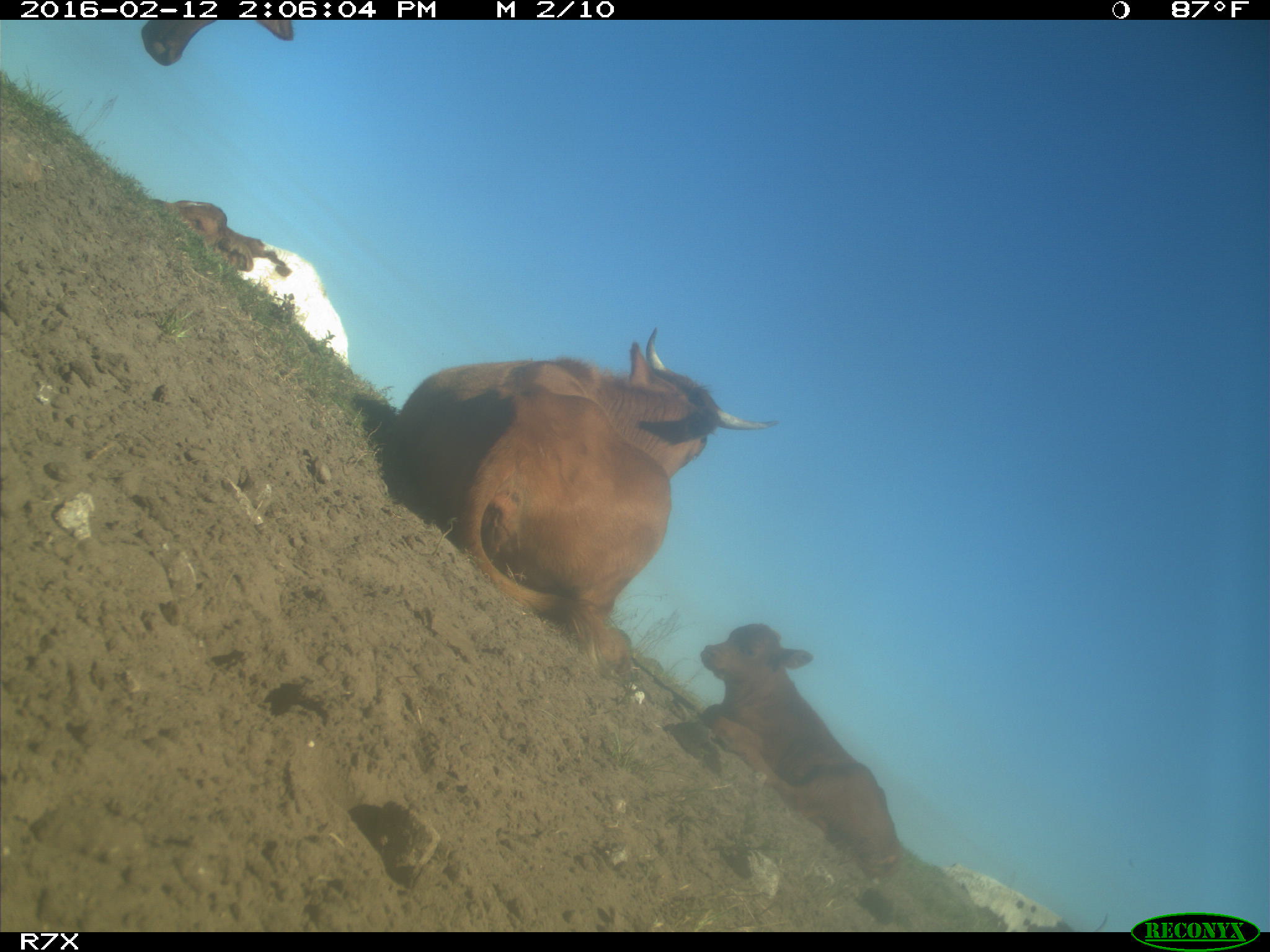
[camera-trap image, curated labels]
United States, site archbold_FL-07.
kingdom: Animalia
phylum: Chordata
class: Mammalia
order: Artiodactyla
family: Bovidae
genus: Bos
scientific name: Bos taurus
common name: domestic cow